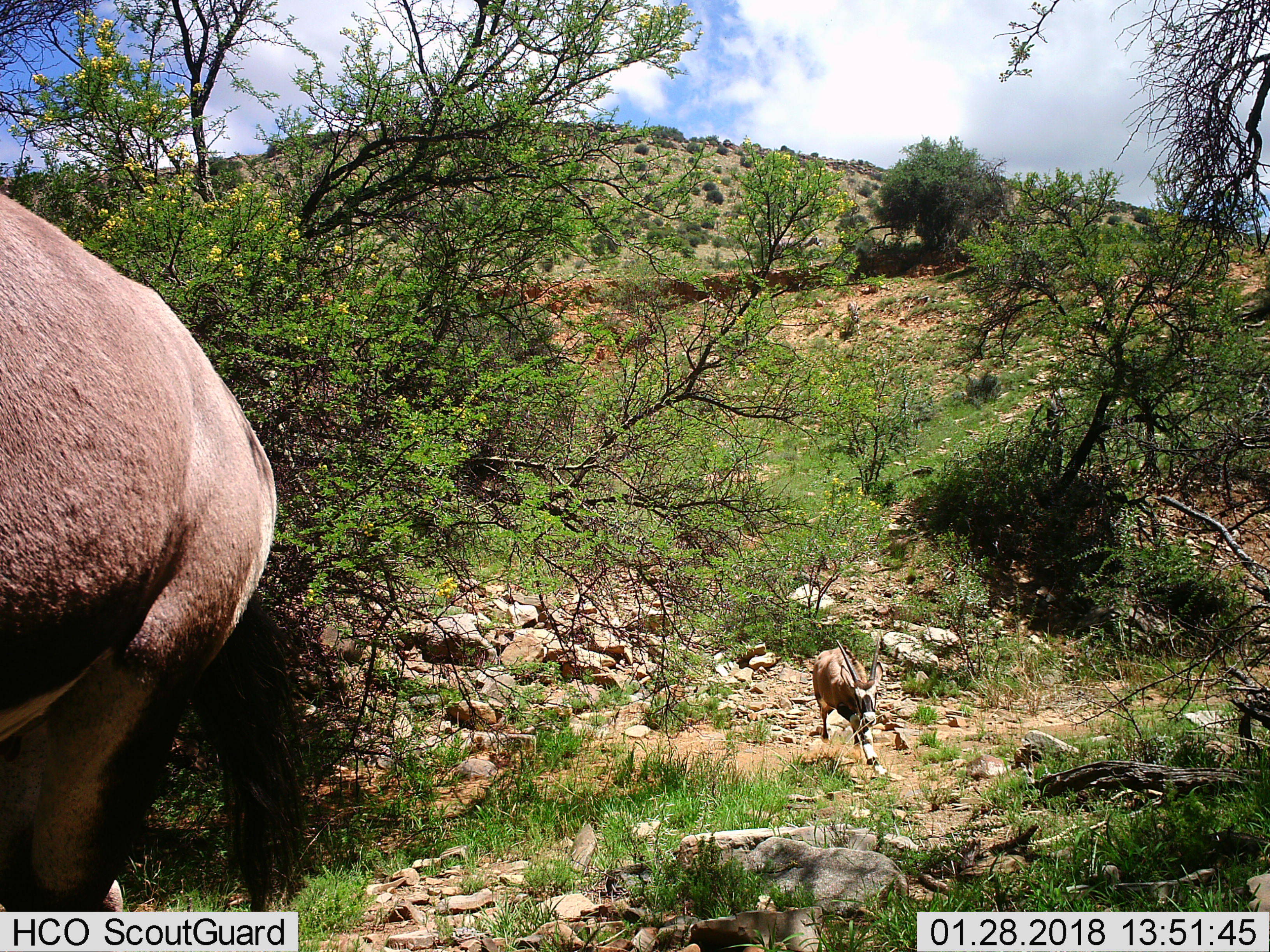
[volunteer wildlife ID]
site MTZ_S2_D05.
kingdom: Animalia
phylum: Chordata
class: Mammalia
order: Artiodactyla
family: Bovidae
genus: Oryx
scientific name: Oryx gazella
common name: gemsbok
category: oryx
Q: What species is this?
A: Oryx (gemsbok) (Oryx gazella).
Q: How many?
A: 2.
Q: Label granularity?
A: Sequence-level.